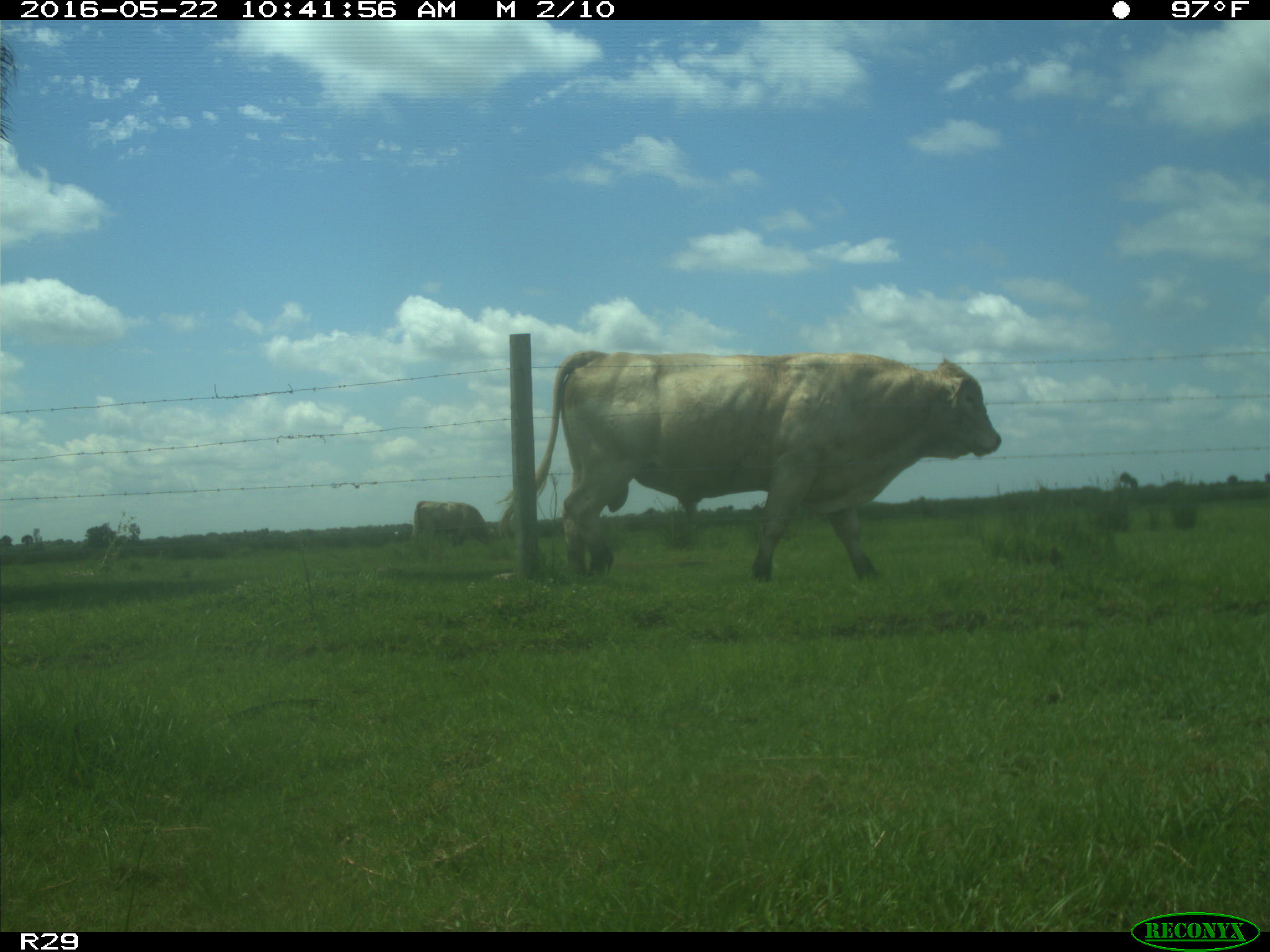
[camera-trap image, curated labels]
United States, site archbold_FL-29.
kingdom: Animalia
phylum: Chordata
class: Mammalia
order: Artiodactyla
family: Bovidae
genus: Bos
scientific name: Bos taurus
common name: domestic cow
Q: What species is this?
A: Bos taurus (domestic cow).